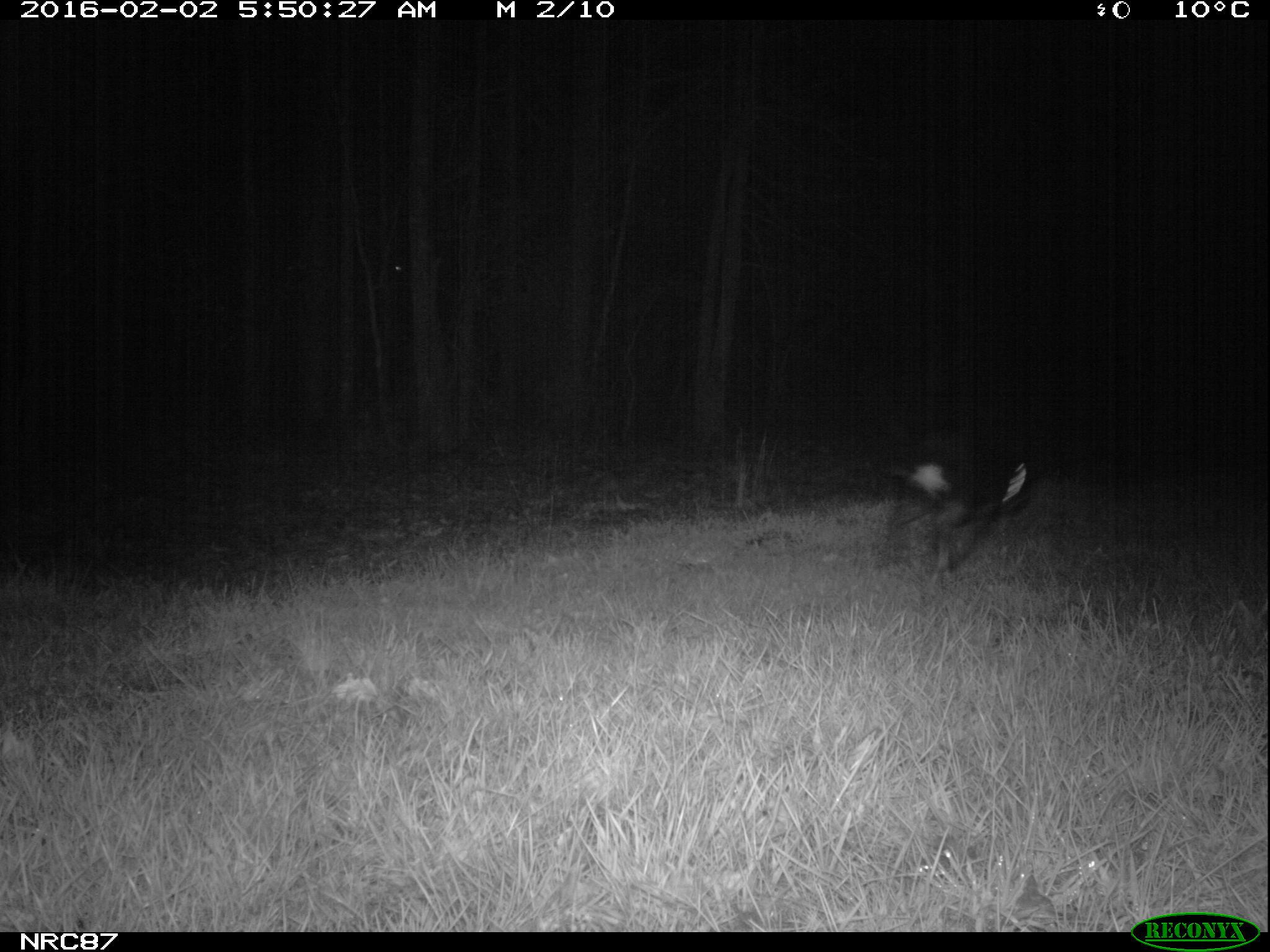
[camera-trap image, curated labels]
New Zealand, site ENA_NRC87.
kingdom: Animalia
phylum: Chordata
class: Mammalia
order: Carnivora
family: Canidae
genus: Canis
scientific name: Canis familiaris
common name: domestic dog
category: dog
Dog (domestic dog) (Canis familiaris).